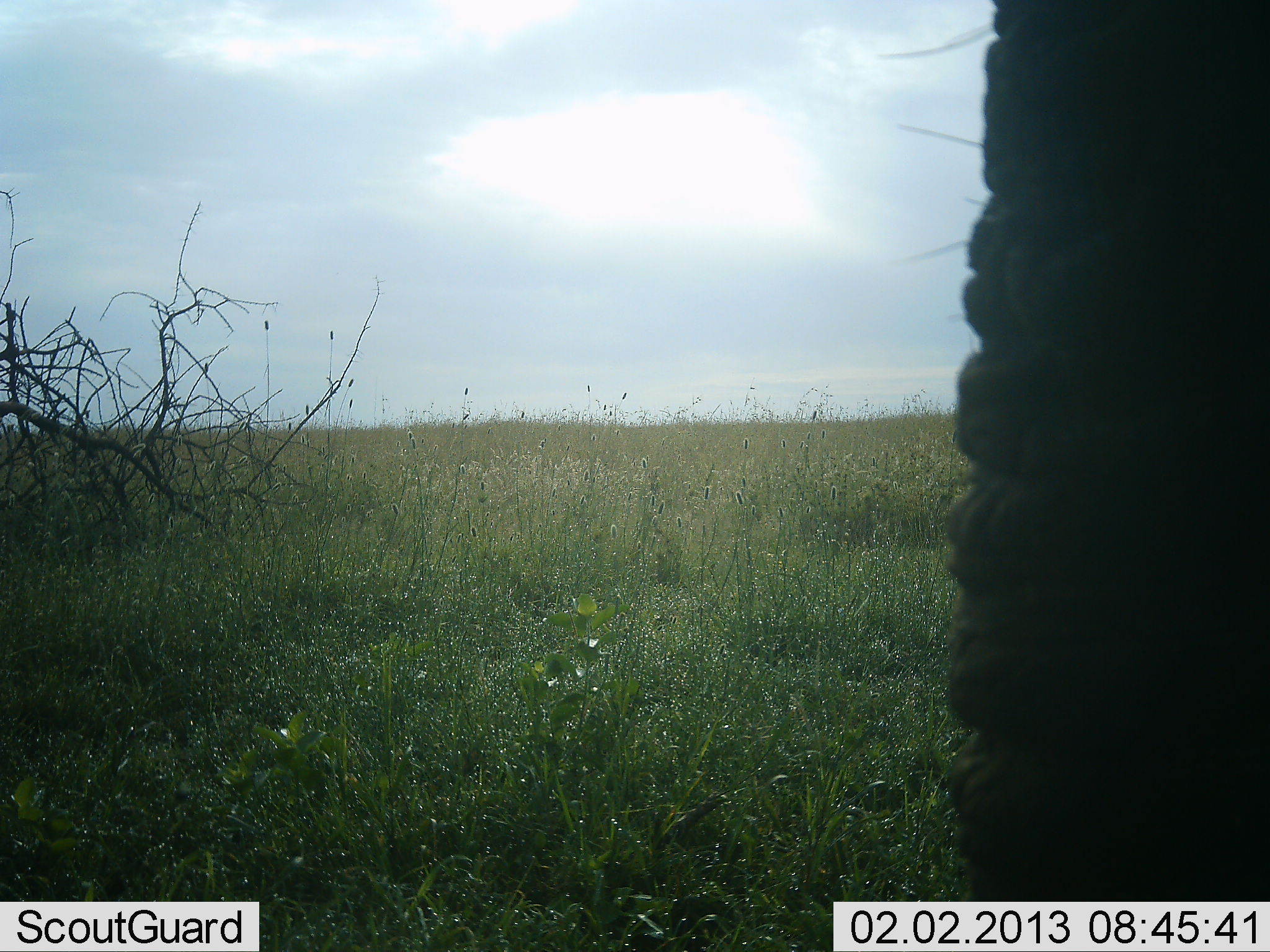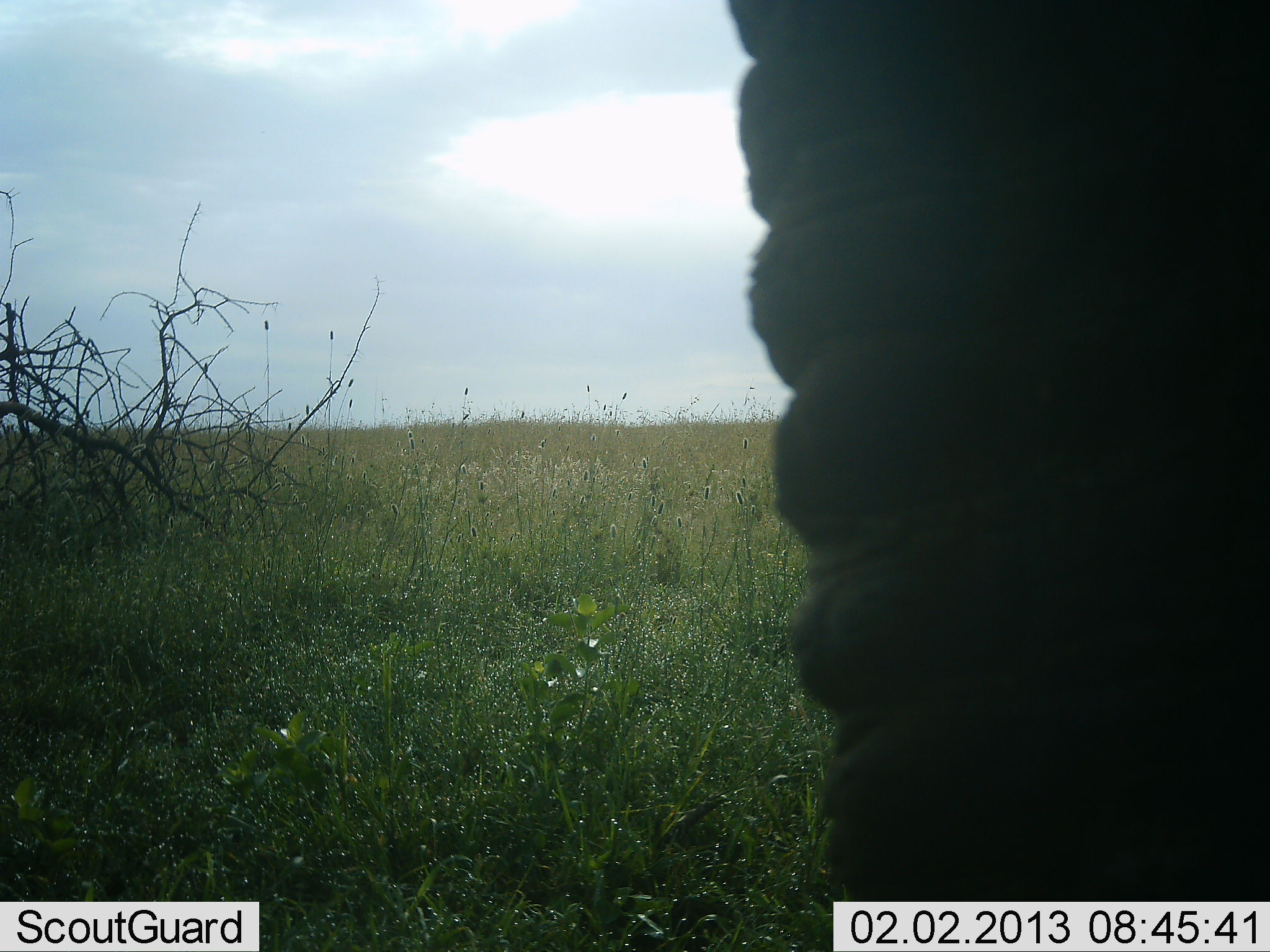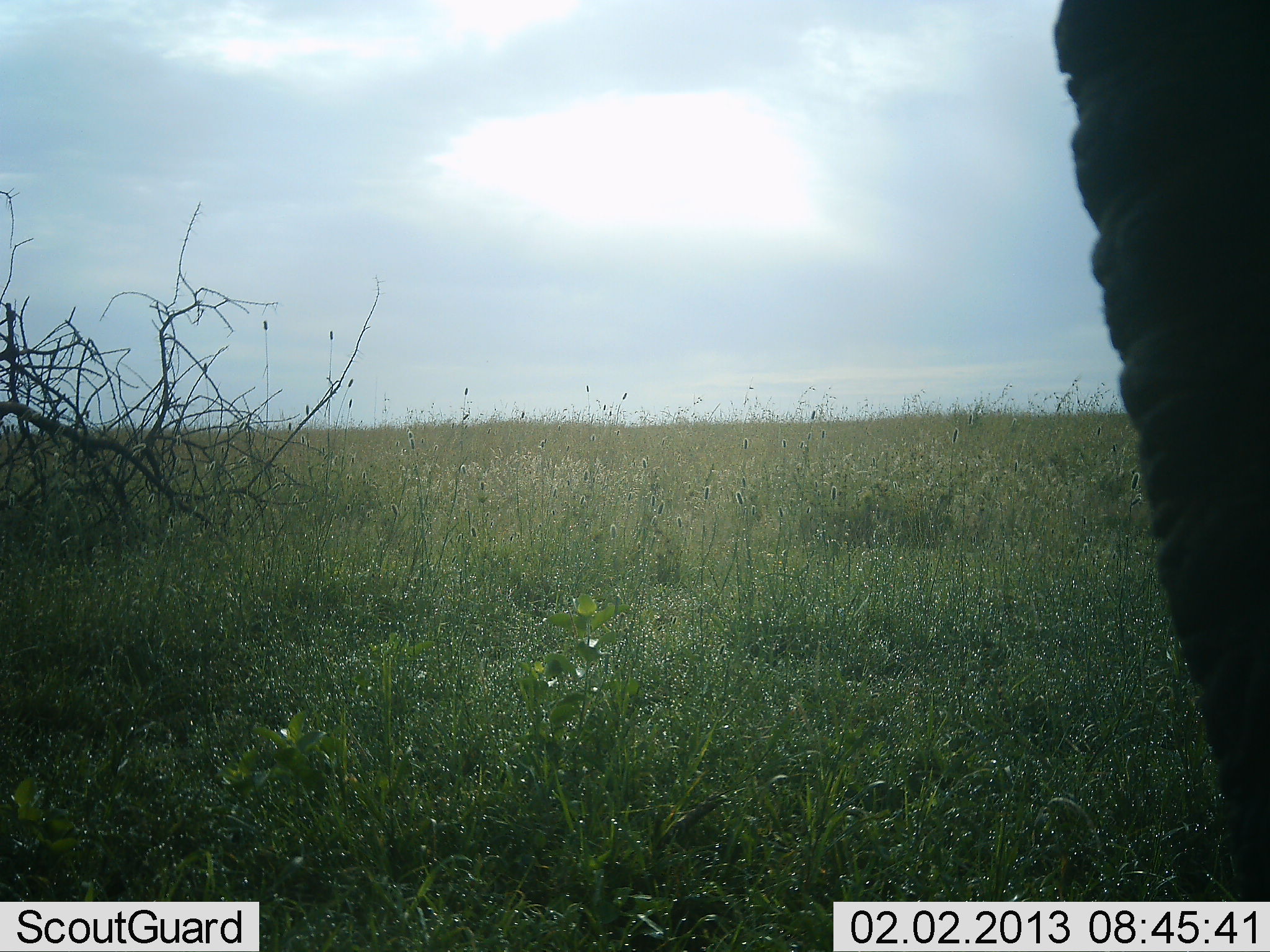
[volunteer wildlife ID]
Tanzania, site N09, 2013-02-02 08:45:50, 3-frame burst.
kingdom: Animalia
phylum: Chordata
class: Mammalia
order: Proboscidea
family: Elephantidae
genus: Loxodonta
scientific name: Loxodonta africana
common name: african bush elephant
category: elephant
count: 1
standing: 50%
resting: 4%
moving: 29%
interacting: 8%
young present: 0%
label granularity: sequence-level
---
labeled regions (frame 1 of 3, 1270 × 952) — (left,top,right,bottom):
animal: (937,1,1270,898)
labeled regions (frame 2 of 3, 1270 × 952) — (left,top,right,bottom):
animal: (722,0,1270,901)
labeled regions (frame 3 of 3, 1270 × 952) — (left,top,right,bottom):
animal: (1051,0,1269,903)